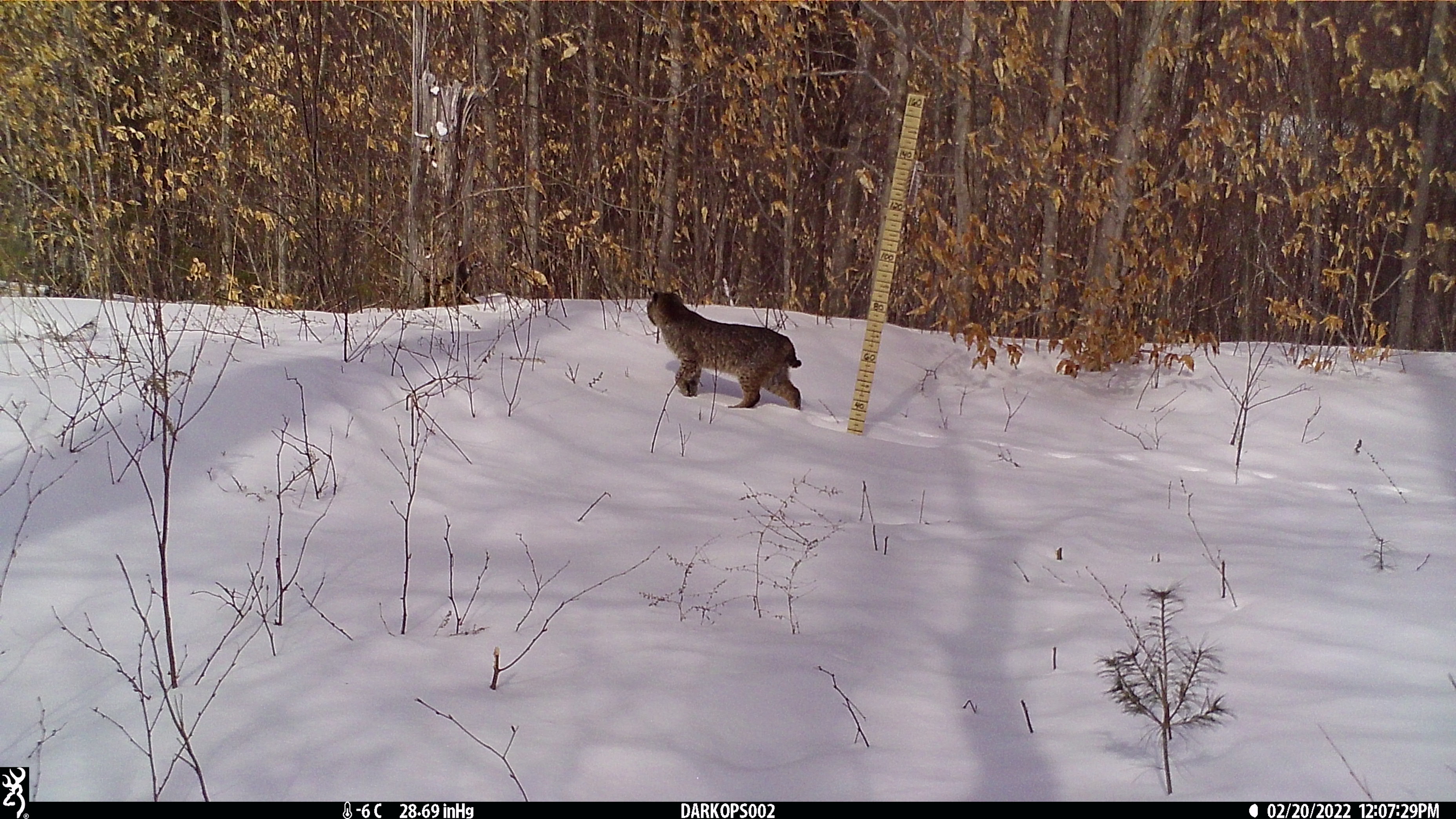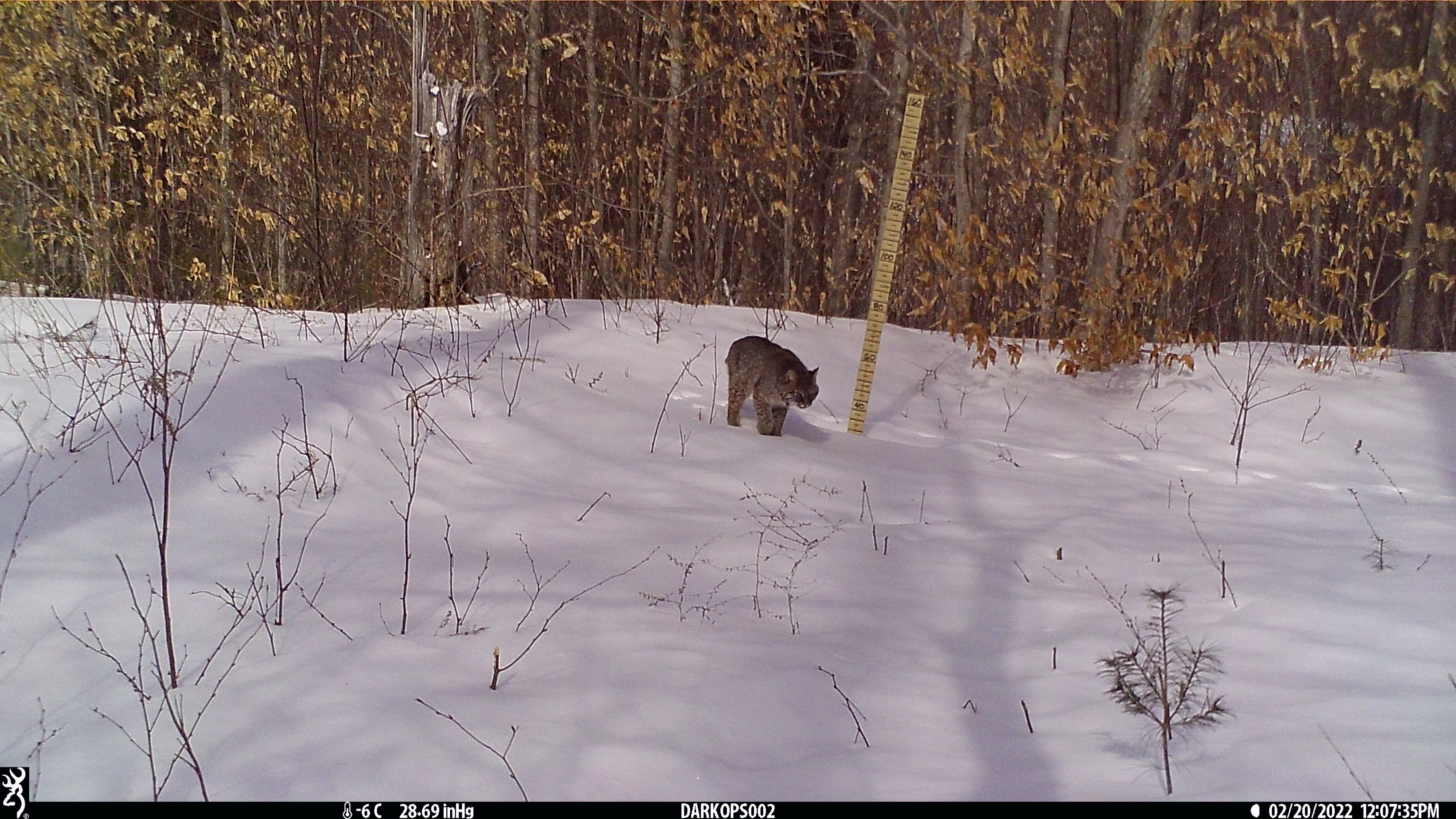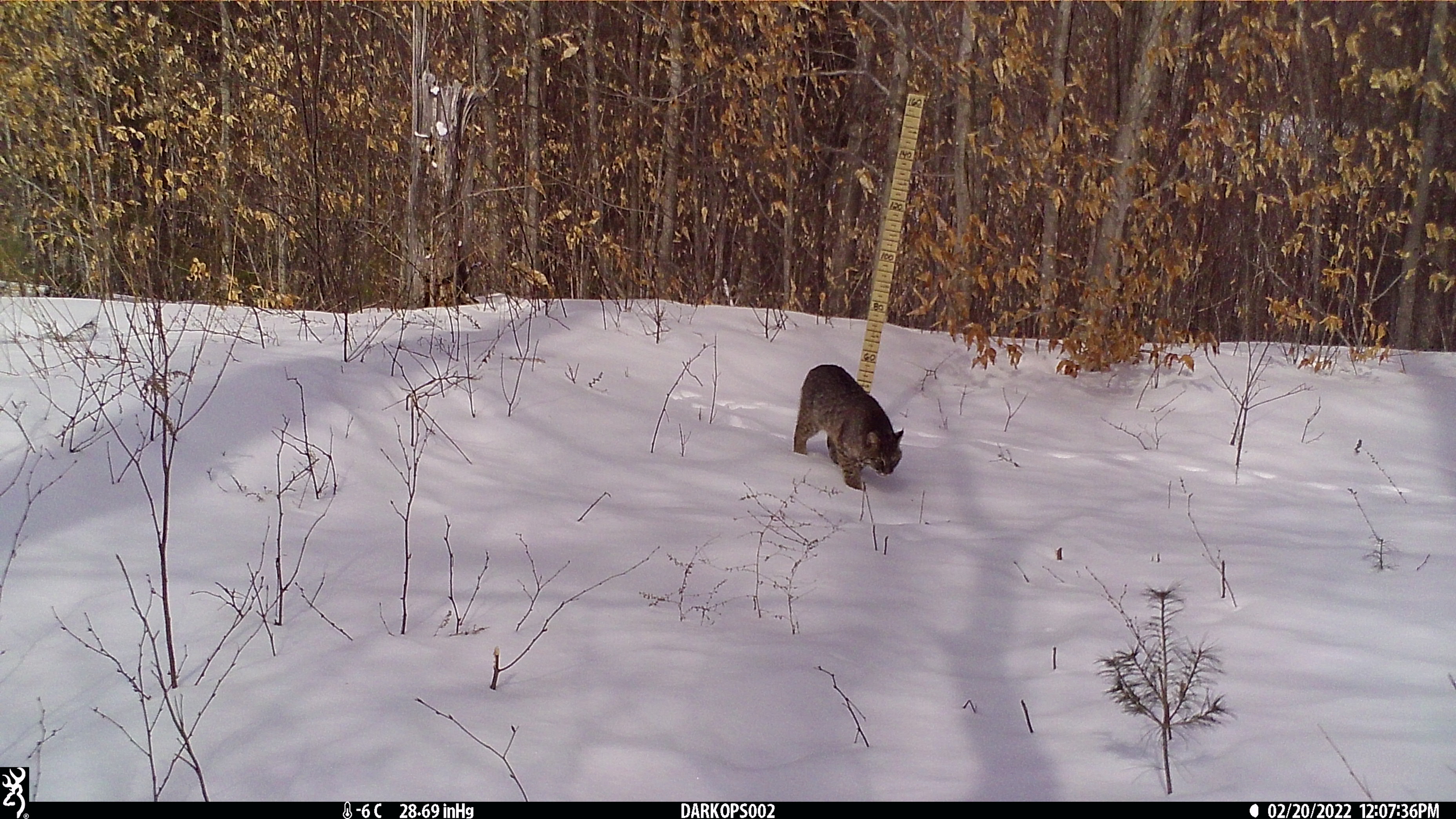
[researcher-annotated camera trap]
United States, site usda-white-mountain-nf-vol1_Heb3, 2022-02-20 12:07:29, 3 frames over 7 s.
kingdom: Animalia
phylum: Chordata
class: Mammalia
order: Carnivora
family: Felidae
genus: Lynx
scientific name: Lynx rufus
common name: bobcat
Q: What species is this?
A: Bobcat (Lynx rufus).